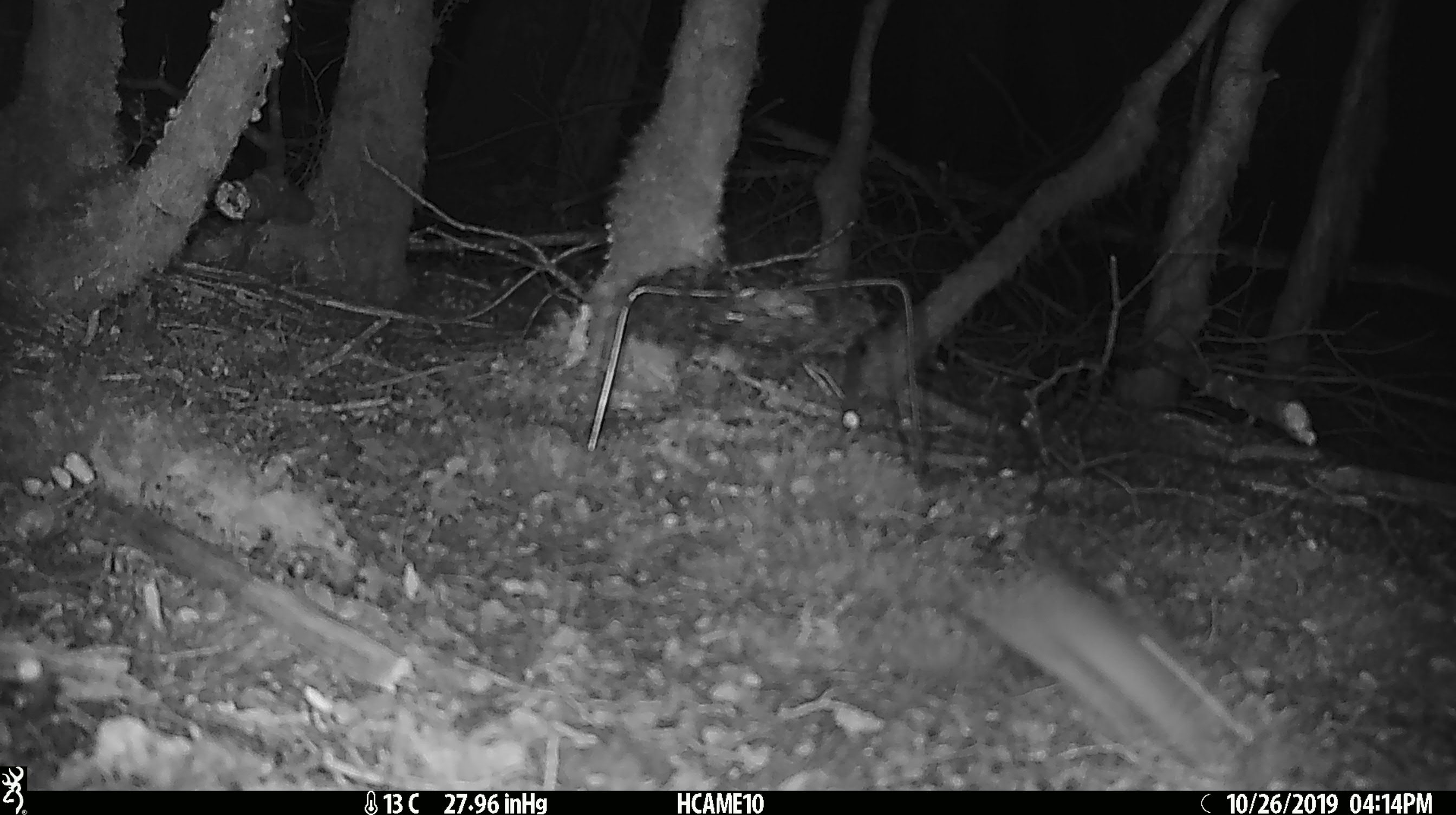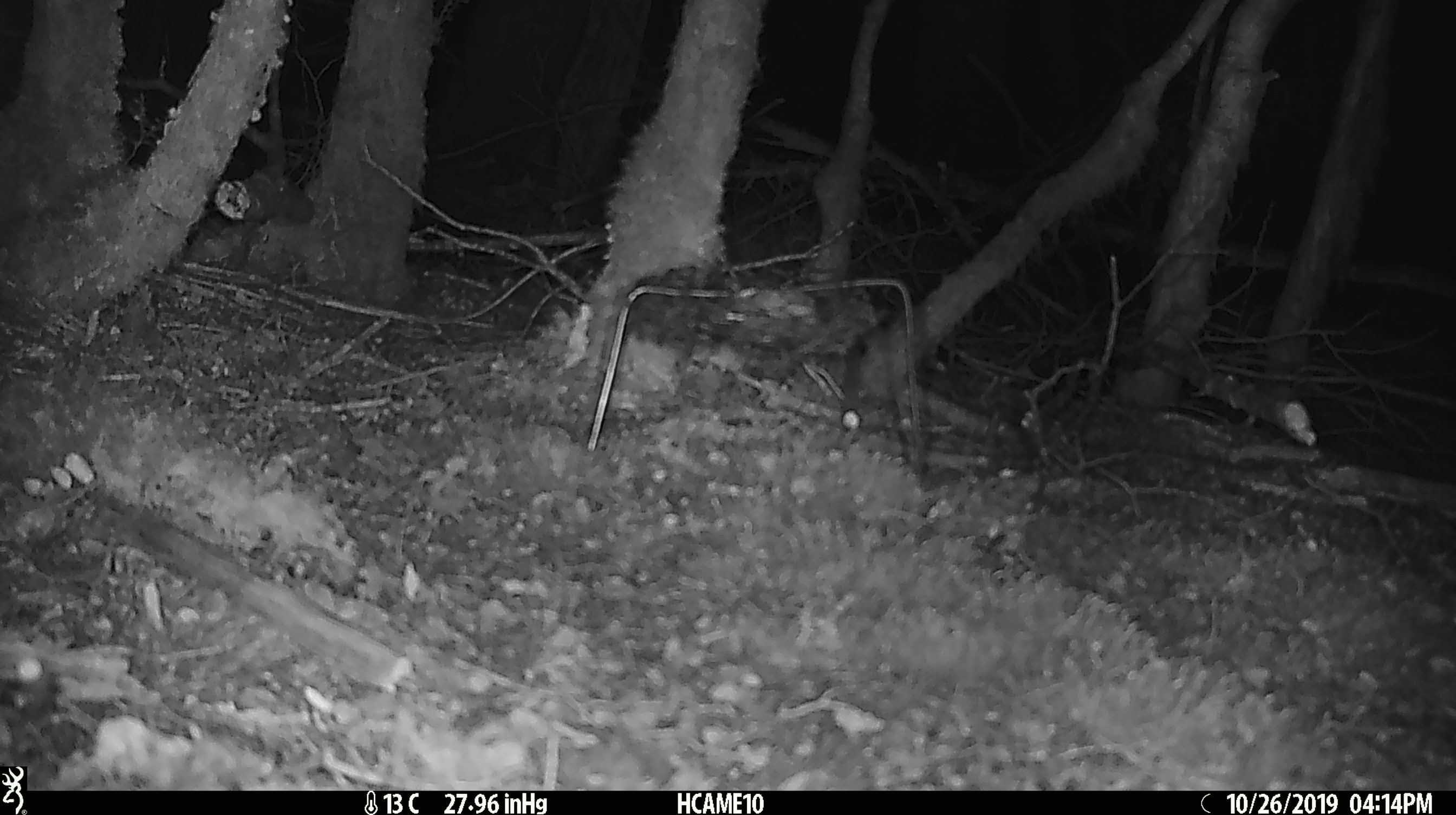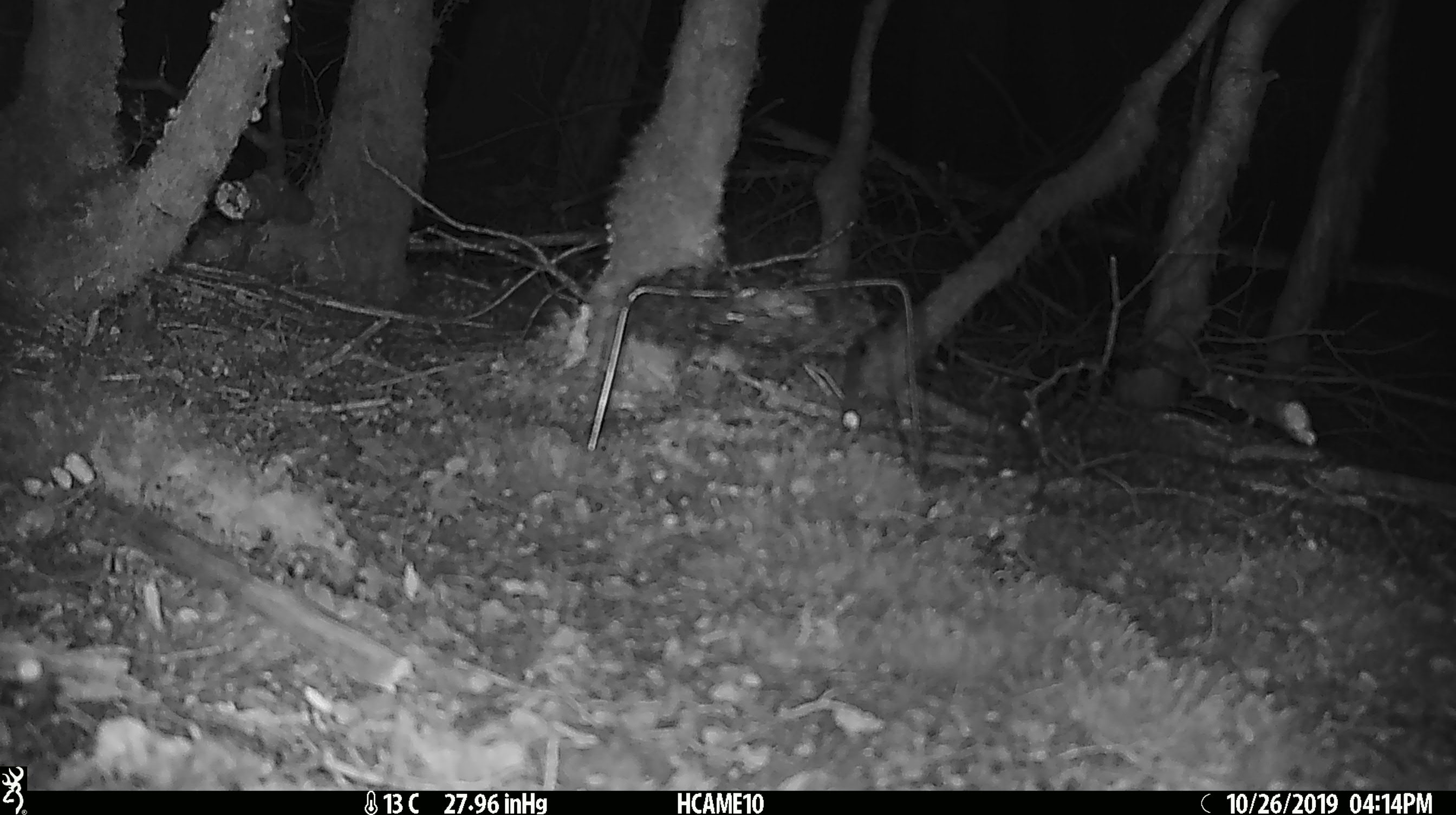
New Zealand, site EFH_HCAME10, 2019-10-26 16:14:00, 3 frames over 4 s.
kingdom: Animalia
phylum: Chordata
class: Mammalia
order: Rodentia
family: Muridae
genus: Mus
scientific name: Mus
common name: mouse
Mouse (Mus).